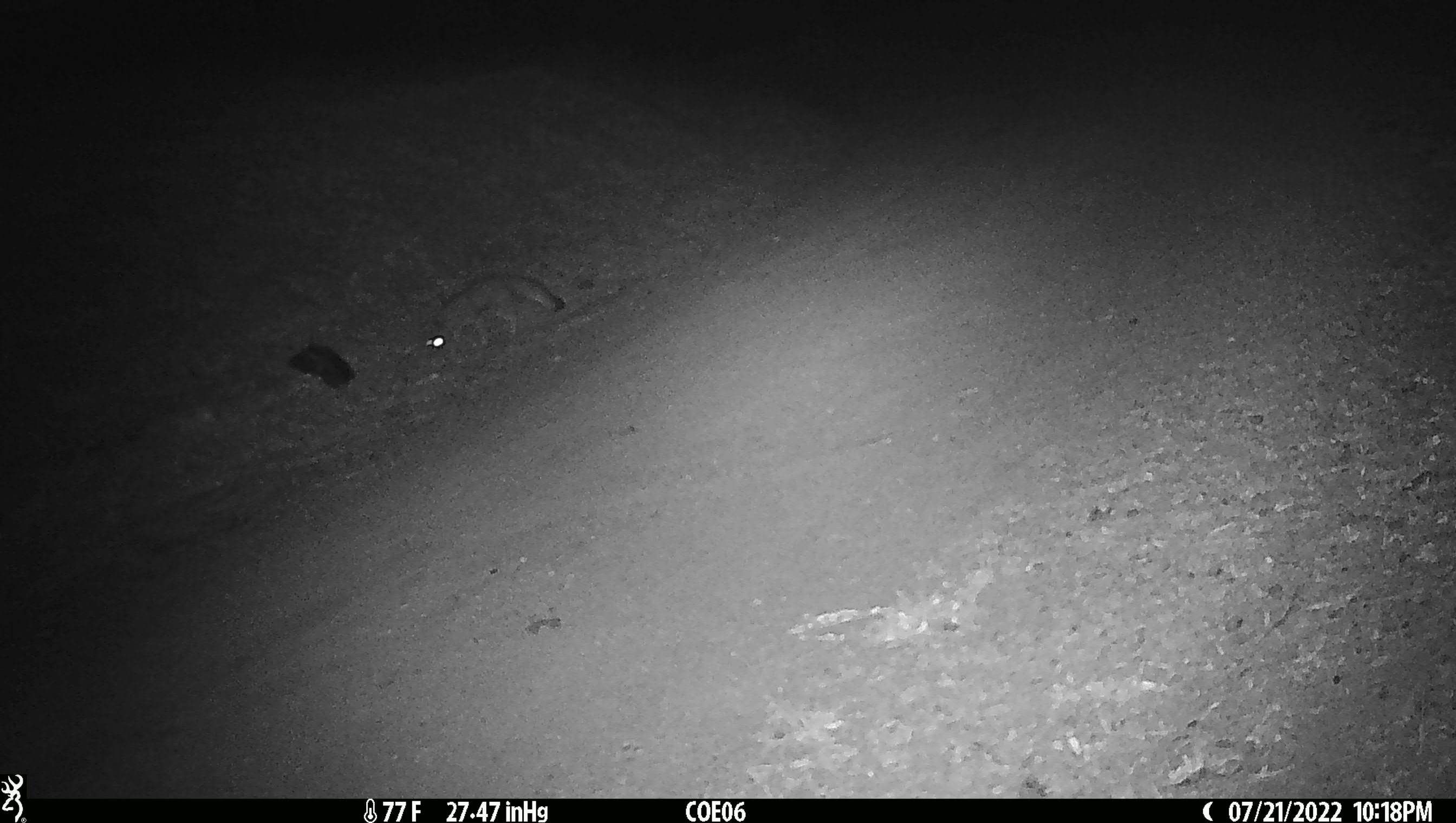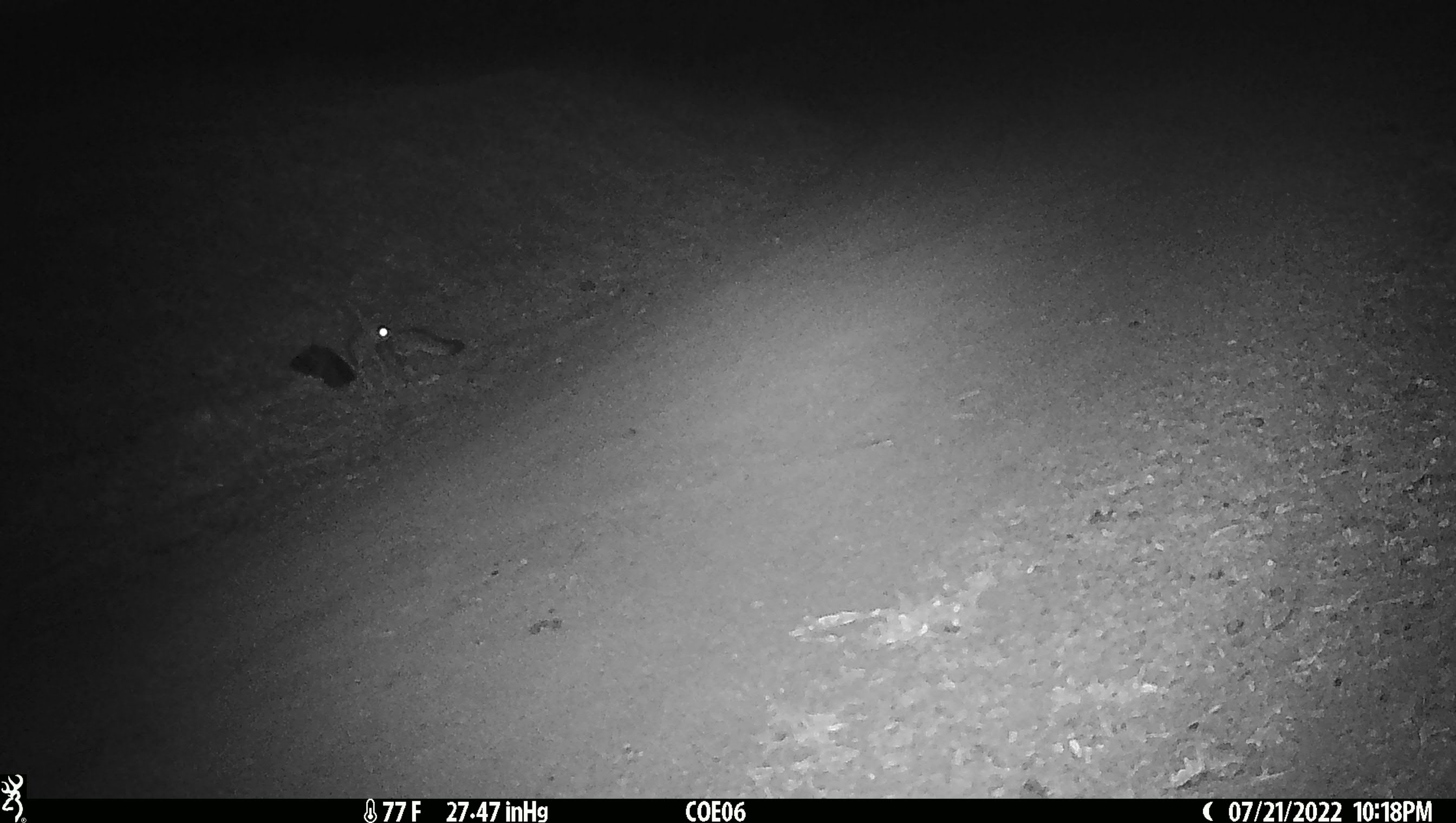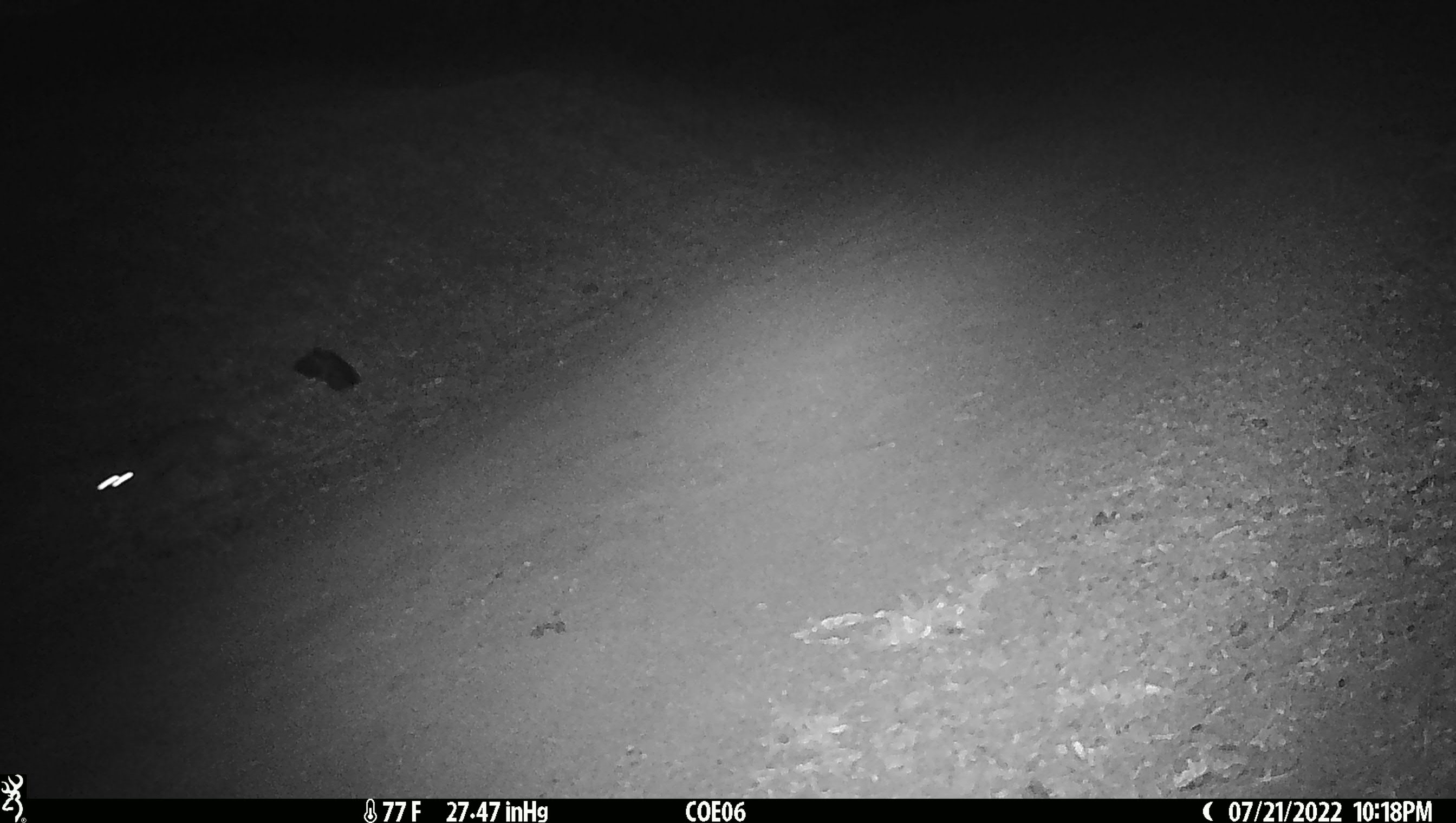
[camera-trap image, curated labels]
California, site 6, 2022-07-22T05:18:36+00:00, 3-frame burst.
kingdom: Animalia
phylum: Chordata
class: Mammalia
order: Carnivora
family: Canidae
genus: Urocyon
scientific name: Urocyon cinereoargenteus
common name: gray fox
Gray fox (Urocyon cinereoargenteus).